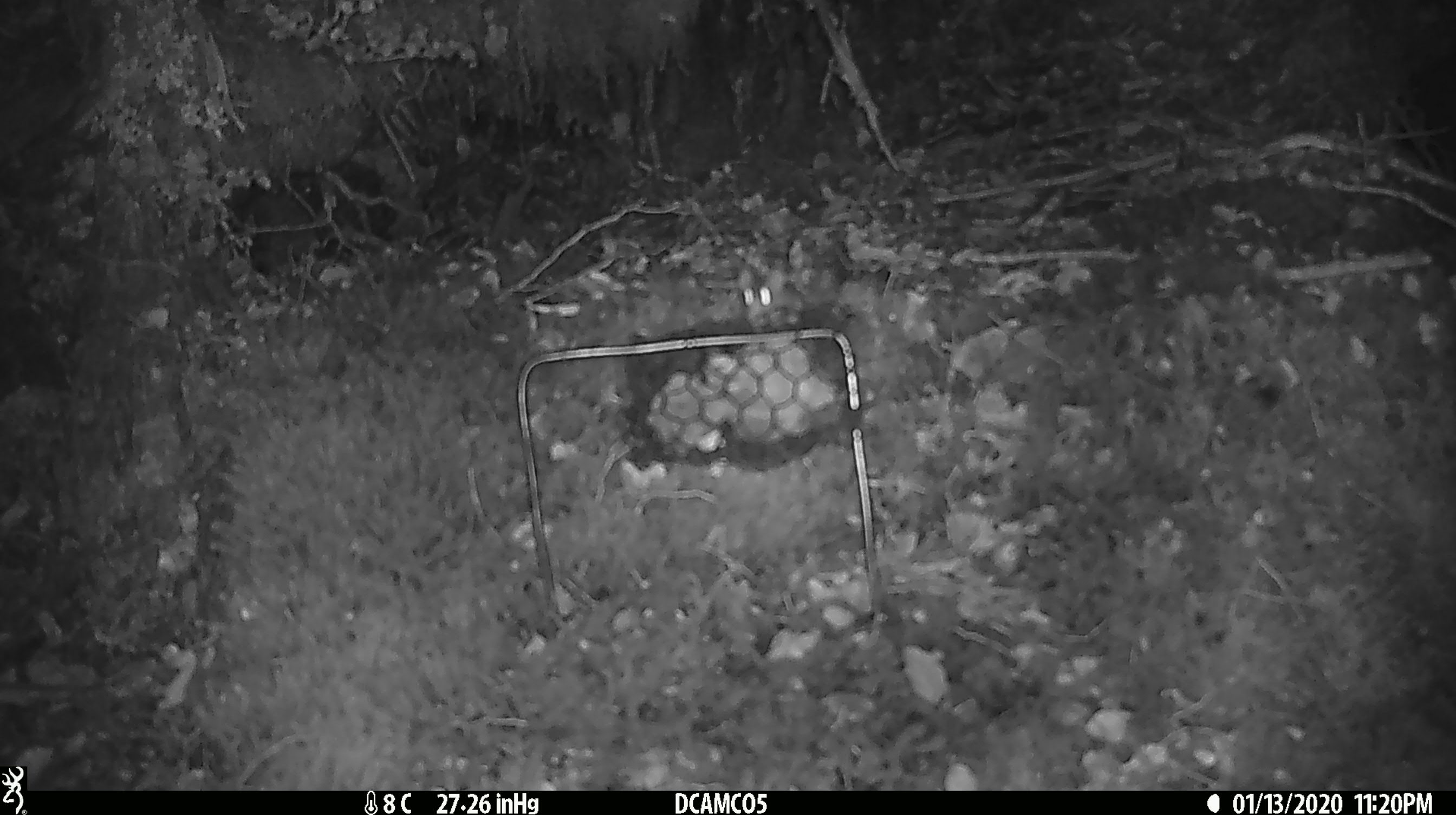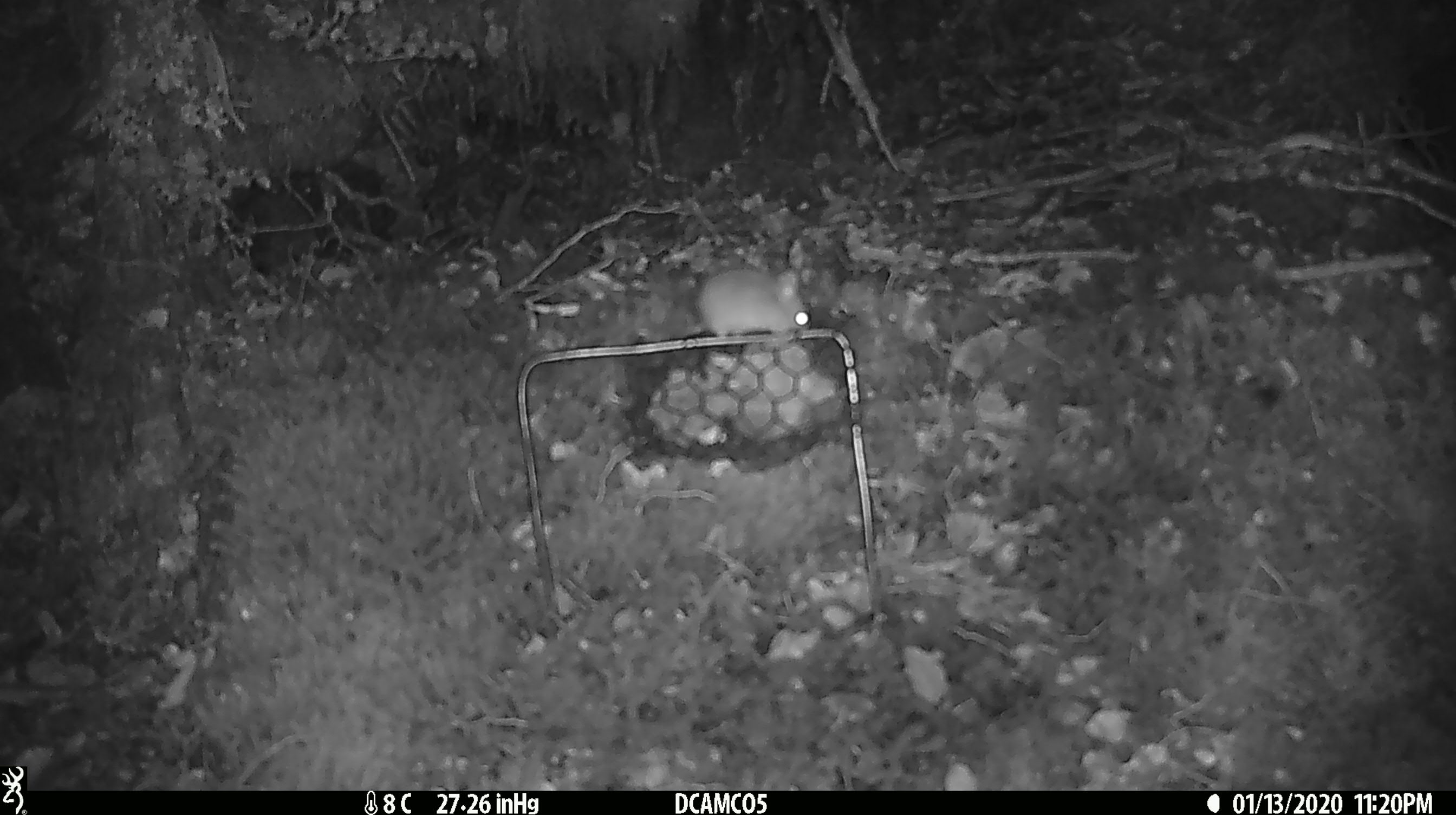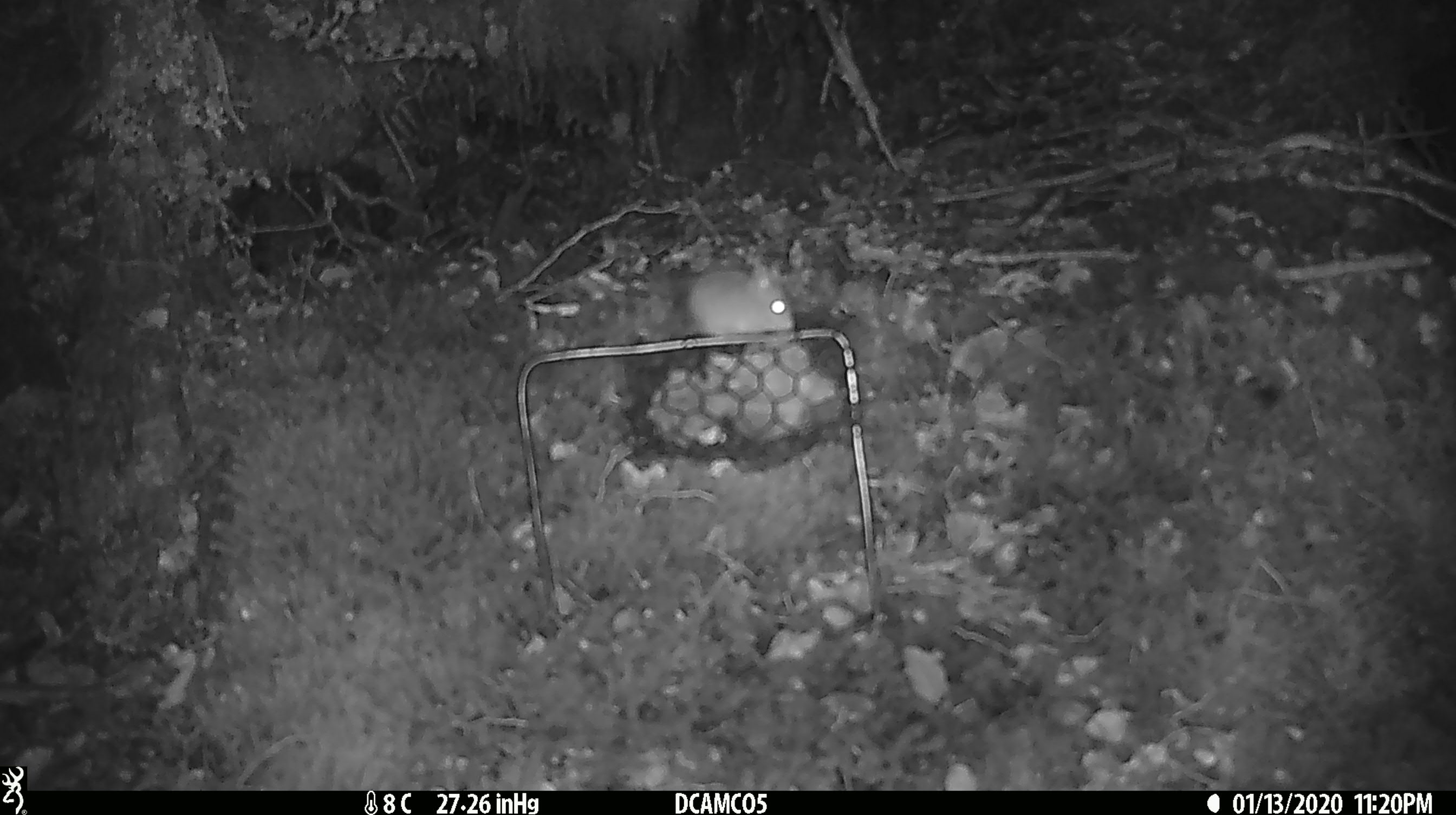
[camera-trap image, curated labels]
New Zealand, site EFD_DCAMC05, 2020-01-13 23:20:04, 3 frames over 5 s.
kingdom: Animalia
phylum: Chordata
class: Mammalia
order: Rodentia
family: Muridae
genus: Mus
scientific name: Mus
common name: mouse